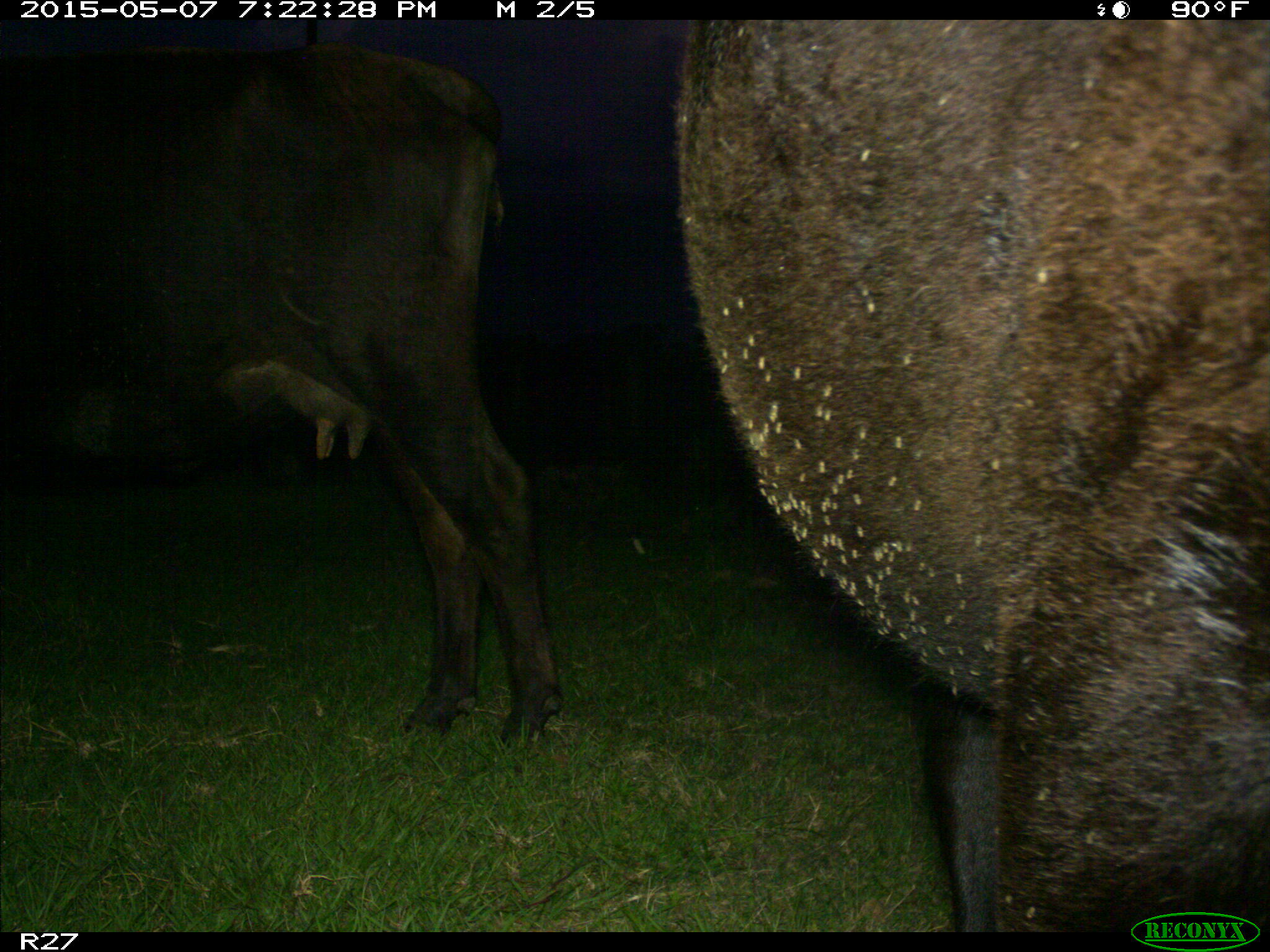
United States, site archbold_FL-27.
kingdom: Animalia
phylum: Chordata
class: Mammalia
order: Artiodactyla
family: Bovidae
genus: Bos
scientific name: Bos taurus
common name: domestic cow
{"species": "Bos taurus (domestic cow)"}